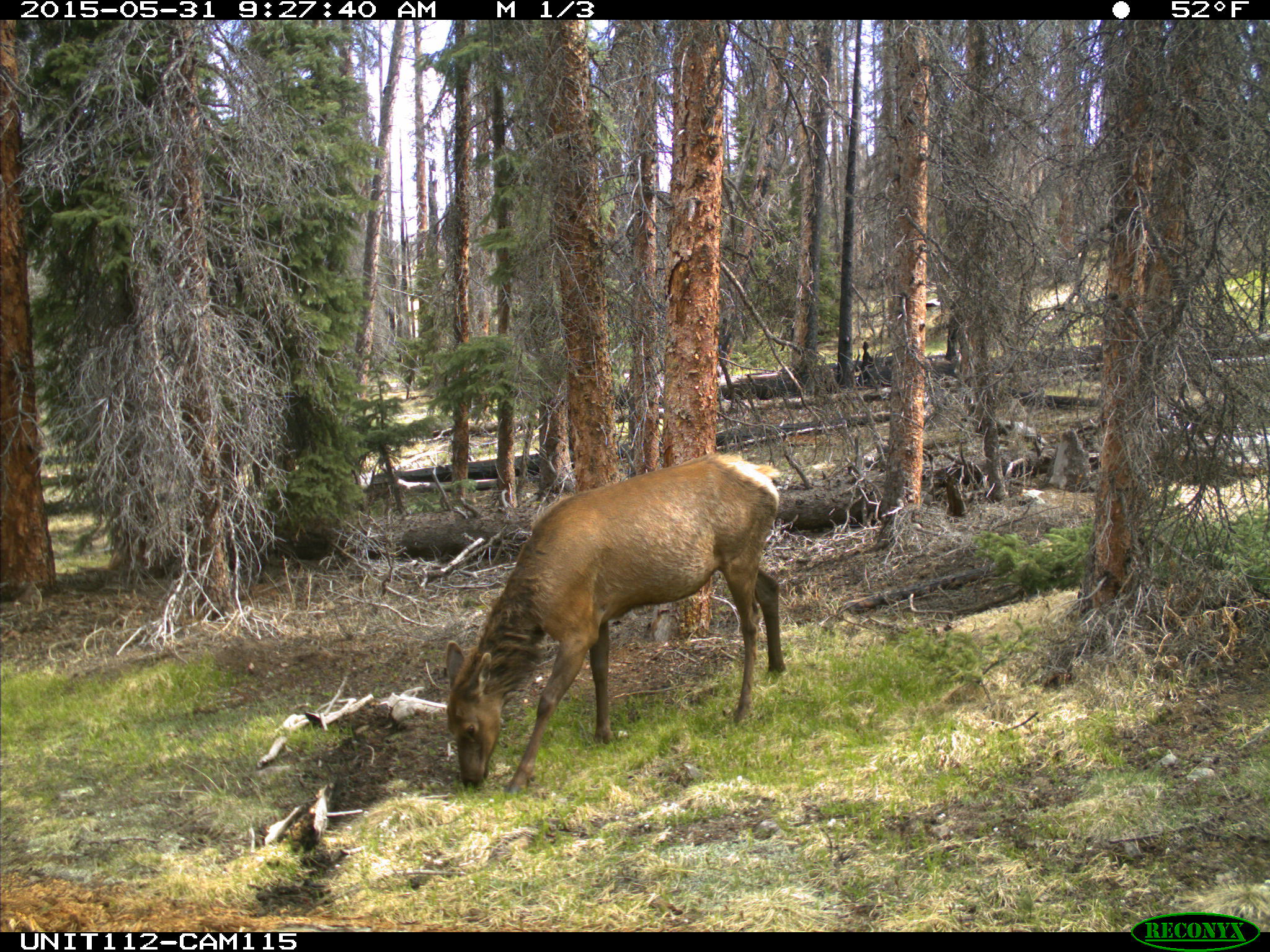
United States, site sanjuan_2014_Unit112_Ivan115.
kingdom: Animalia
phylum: Chordata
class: Mammalia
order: Artiodactyla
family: Cervidae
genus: Cervus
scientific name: Cervus elaphus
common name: red deer